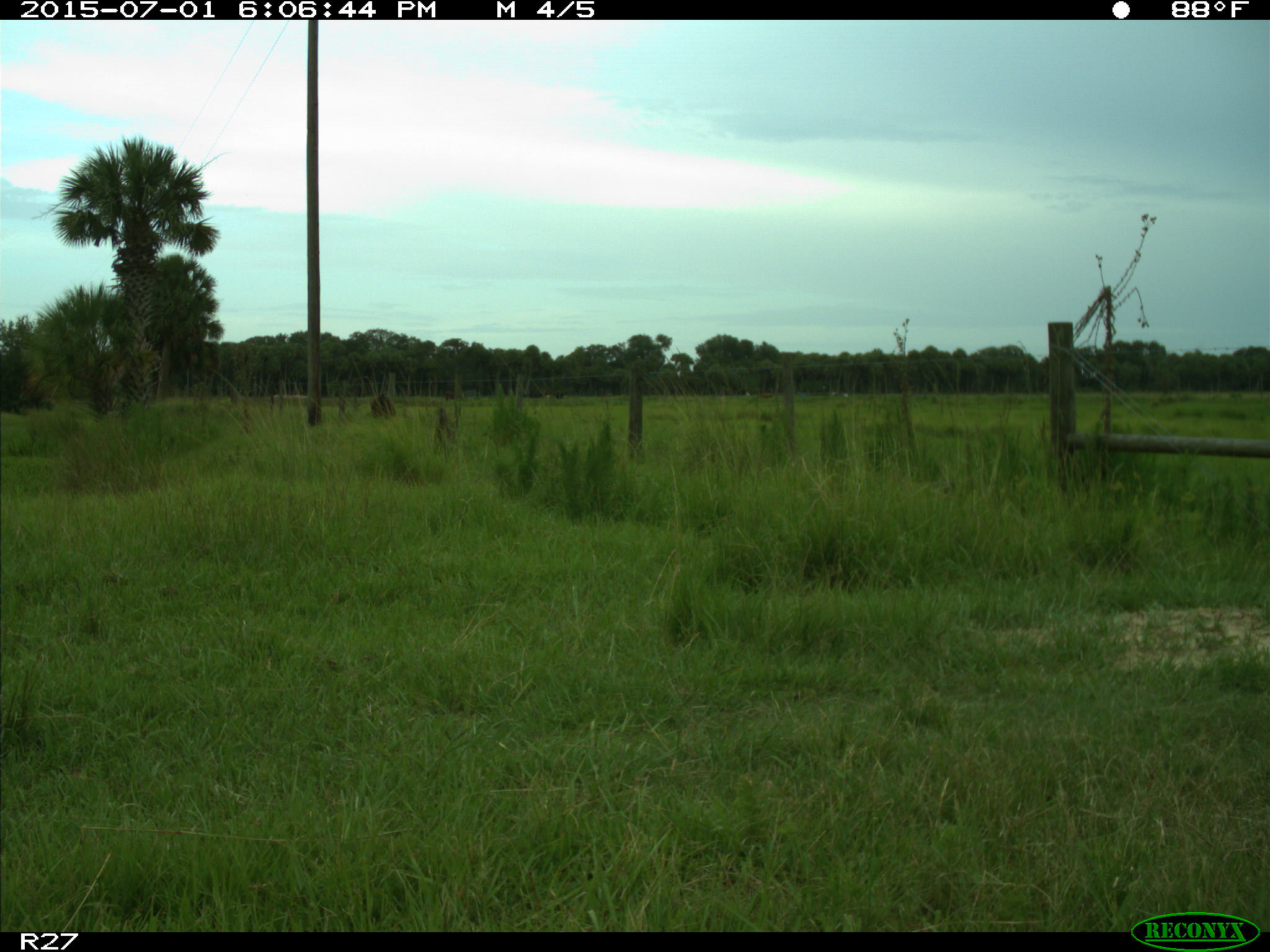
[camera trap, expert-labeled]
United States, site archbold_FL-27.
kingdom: Animalia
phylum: Chordata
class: Mammalia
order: Artiodactyla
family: Bovidae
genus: Bos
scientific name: Bos taurus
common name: domestic cow